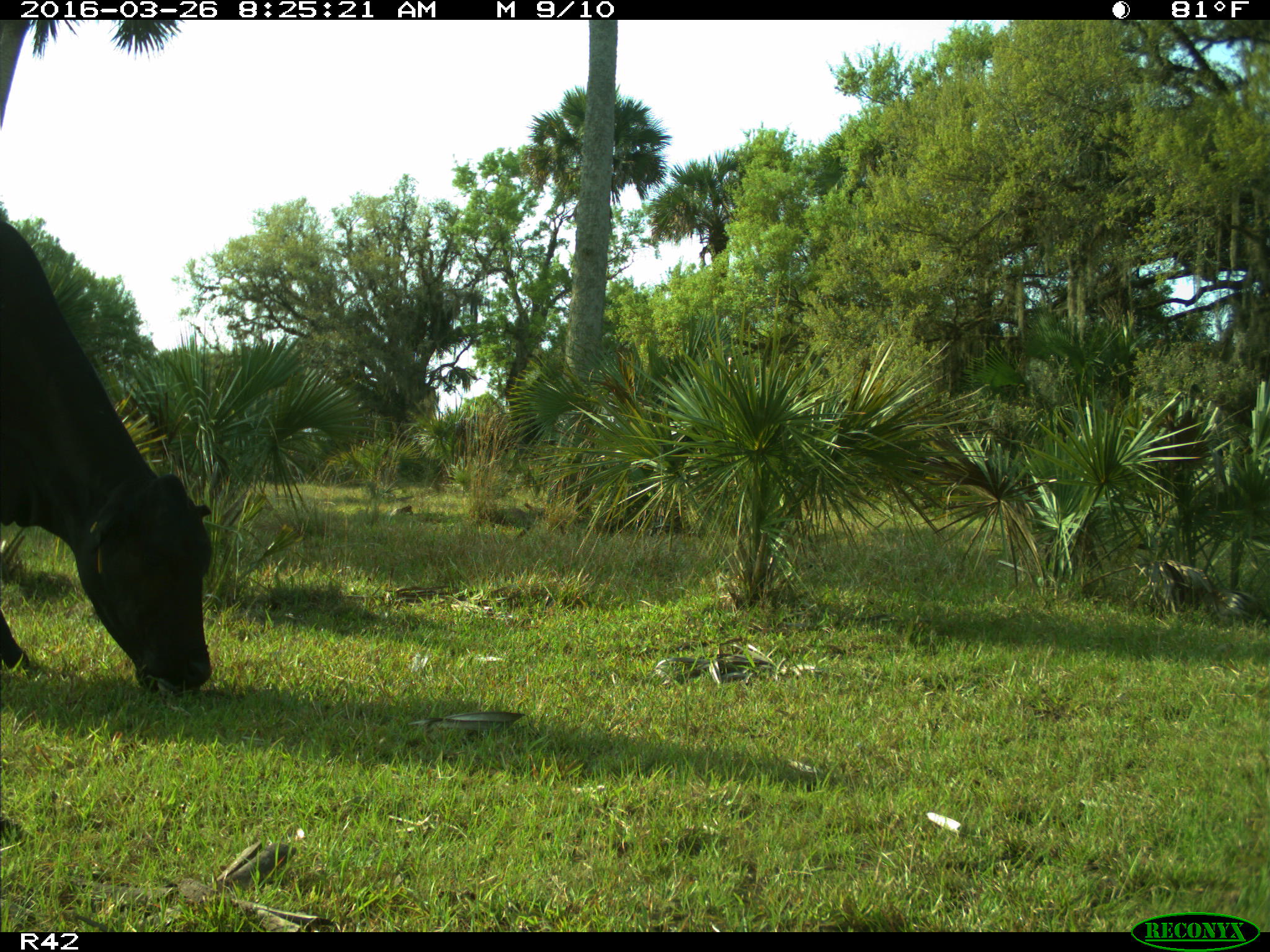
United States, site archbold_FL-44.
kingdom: Animalia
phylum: Chordata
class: Mammalia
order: Artiodactyla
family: Bovidae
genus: Bos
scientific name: Bos taurus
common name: domestic cow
Bos taurus (domestic cow).